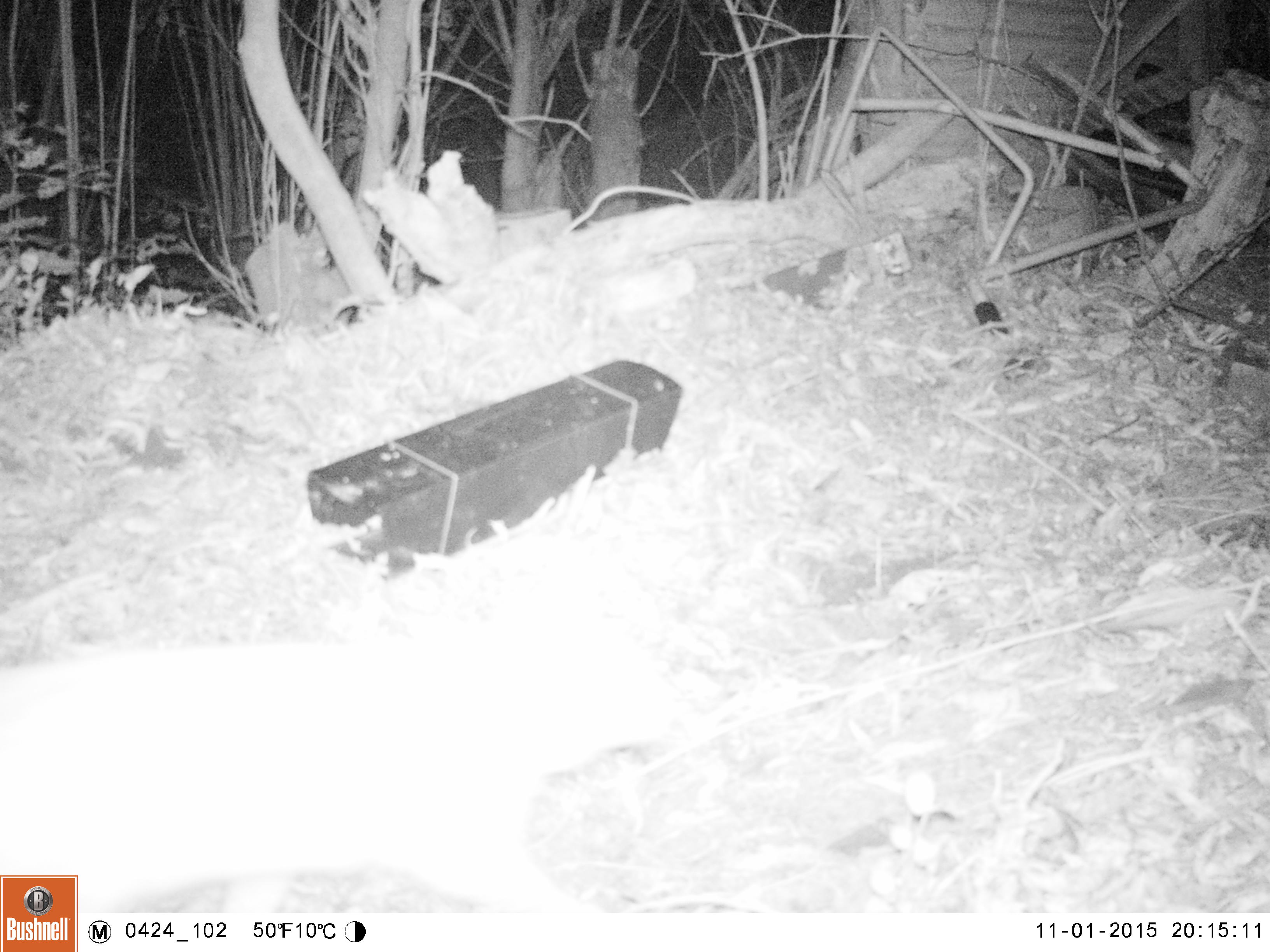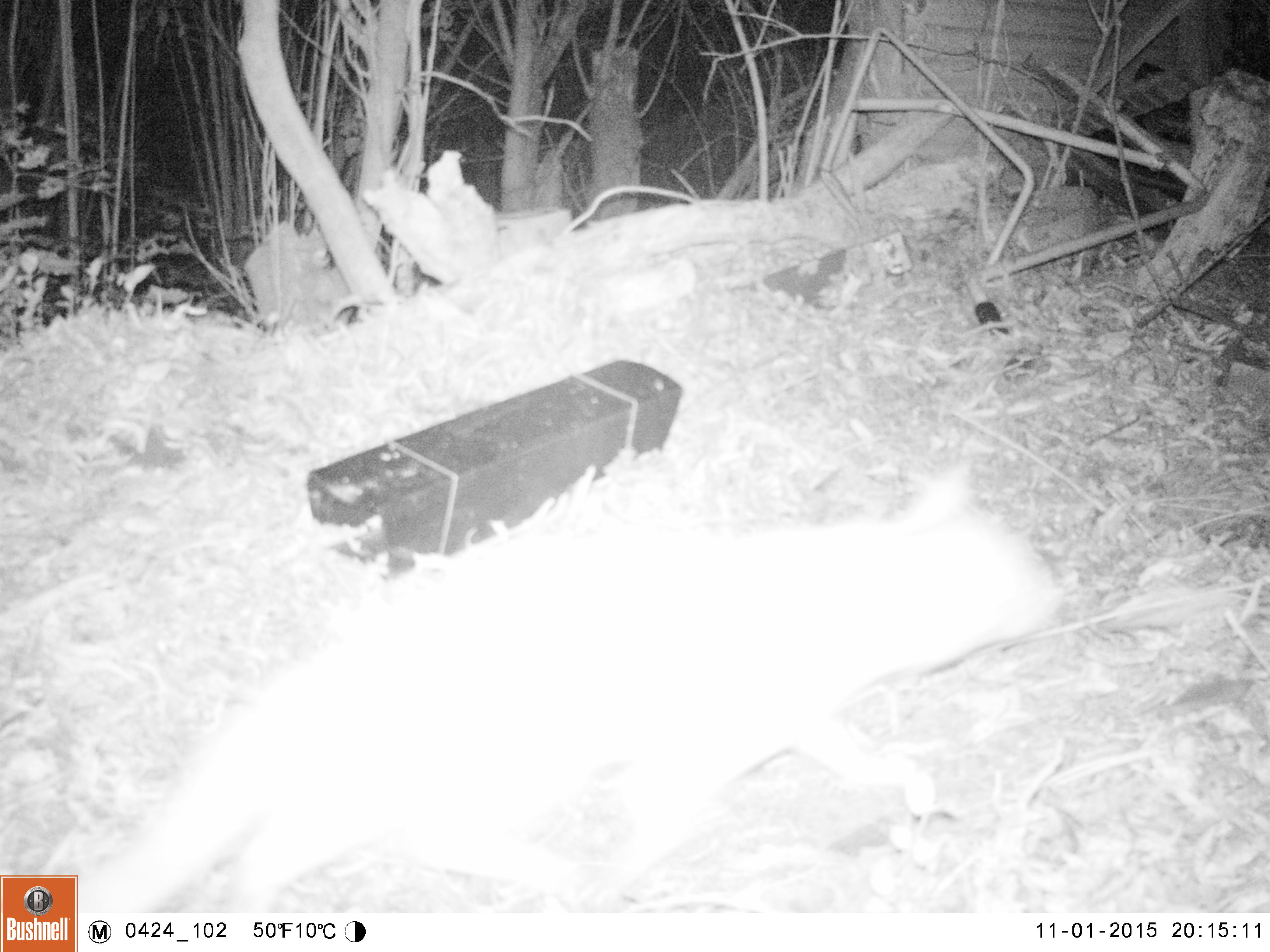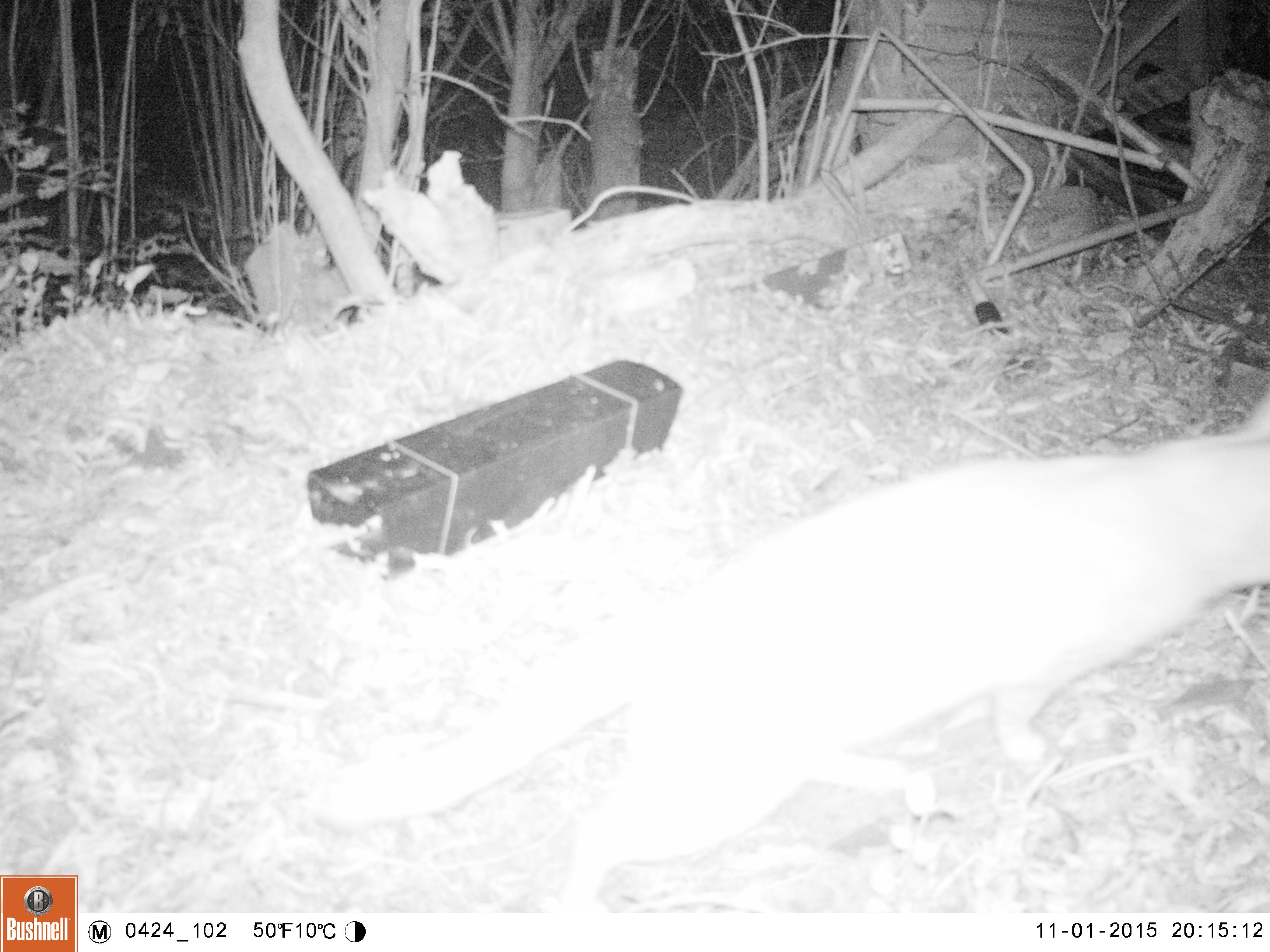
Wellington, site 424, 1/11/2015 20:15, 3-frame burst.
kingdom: Animalia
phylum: Chordata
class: Mammalia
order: Carnivora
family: Felidae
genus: Felis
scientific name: Felis catus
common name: cat